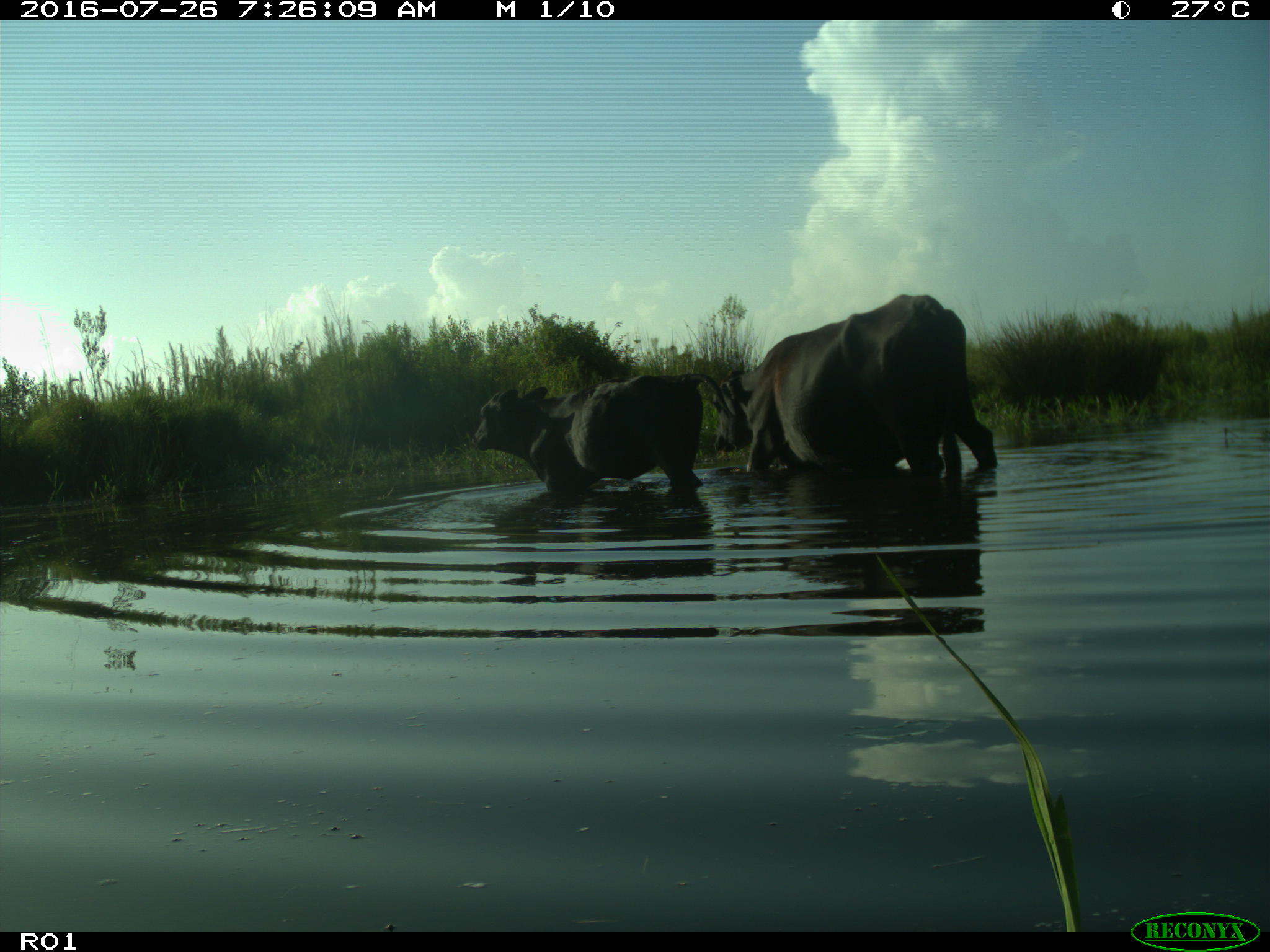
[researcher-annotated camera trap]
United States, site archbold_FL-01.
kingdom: Animalia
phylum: Chordata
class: Mammalia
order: Artiodactyla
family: Bovidae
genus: Bos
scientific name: Bos taurus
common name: domestic cow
Bos taurus (domestic cow).